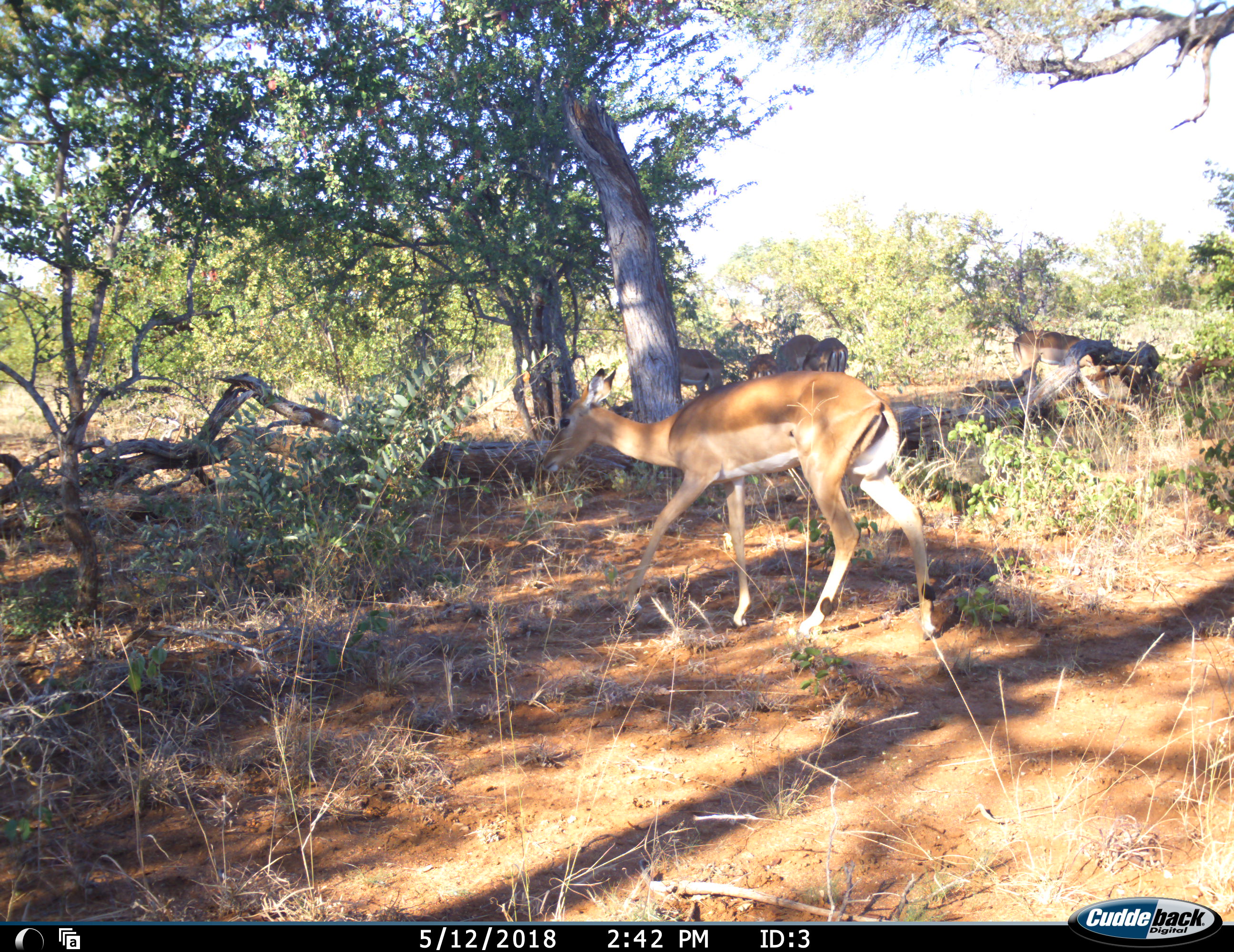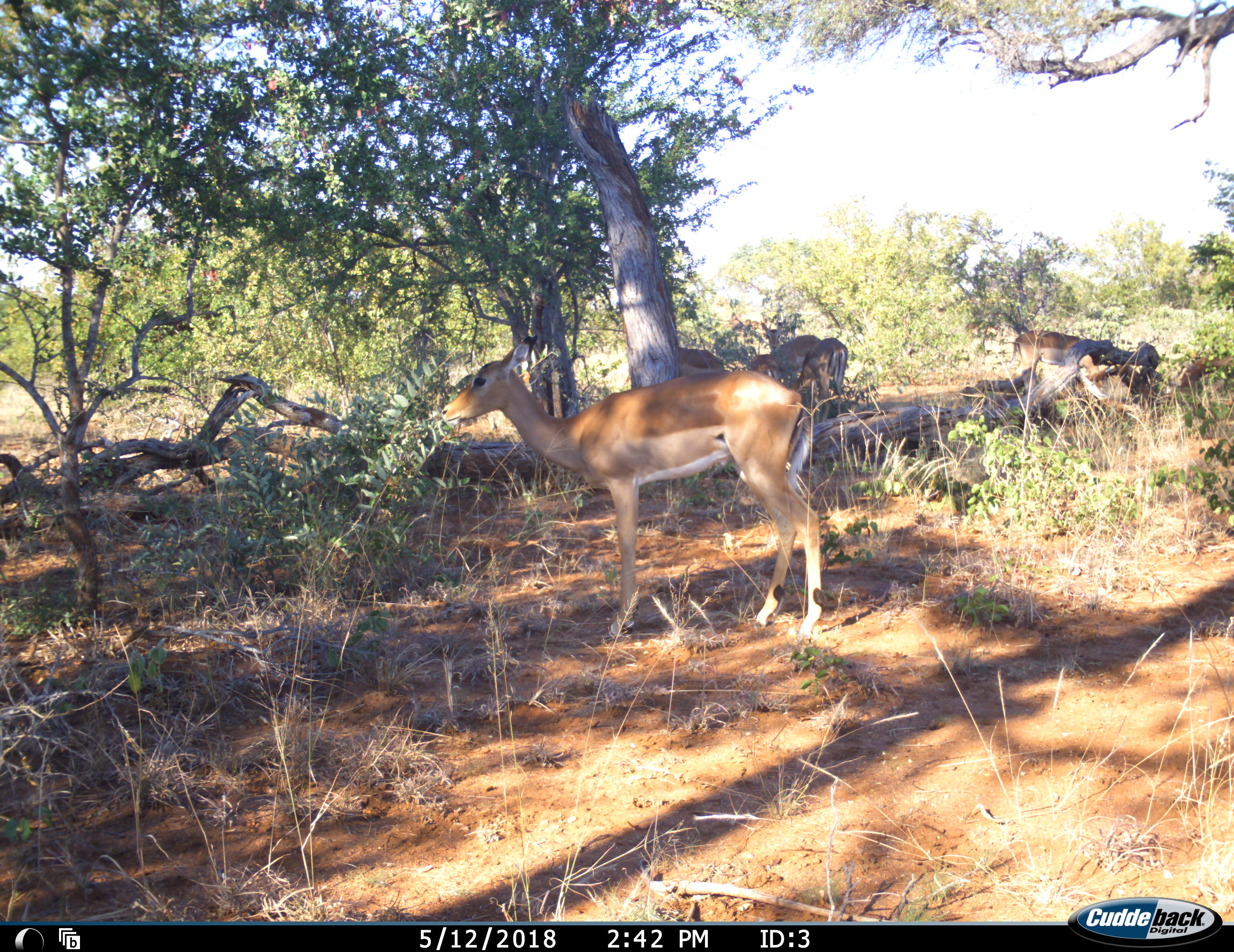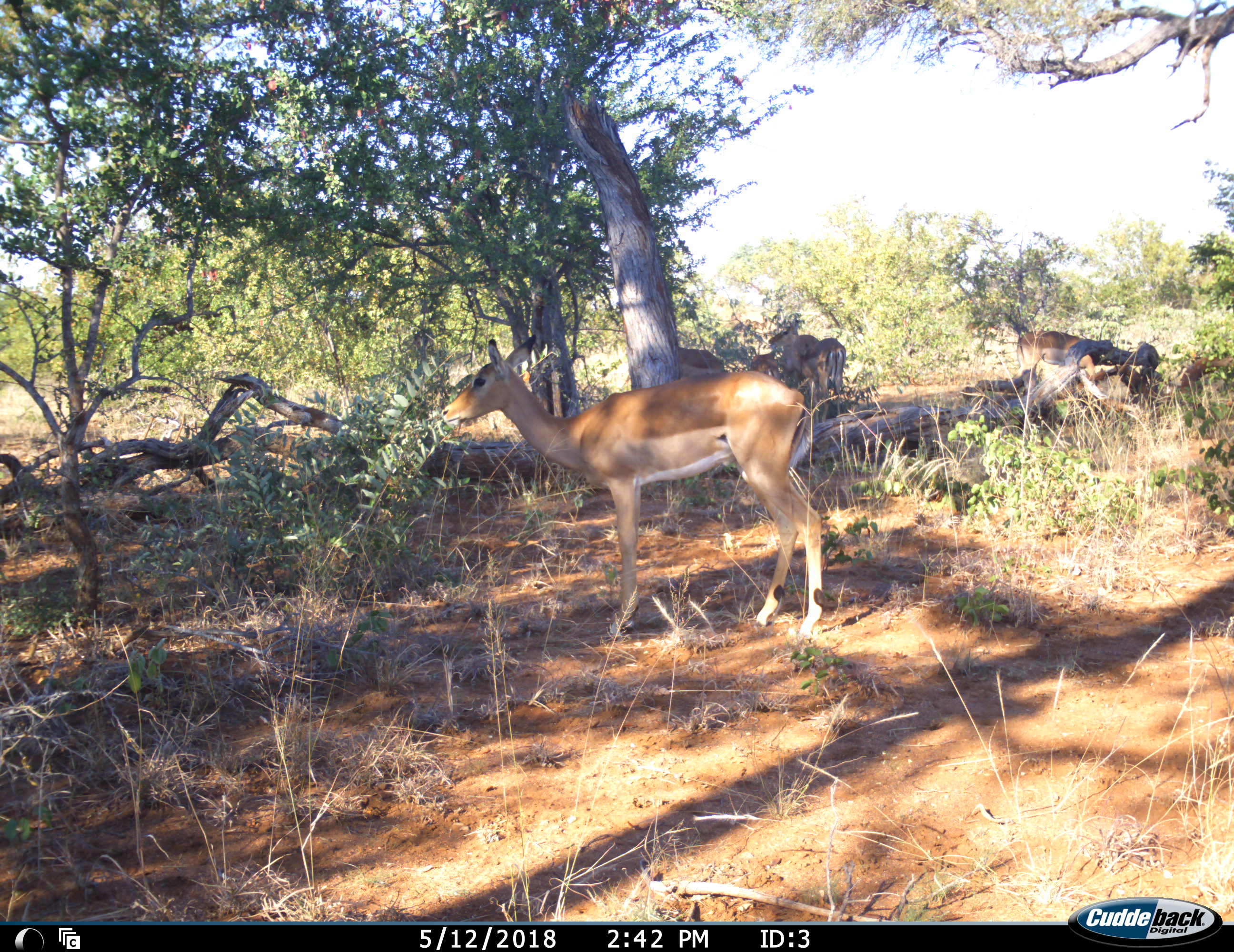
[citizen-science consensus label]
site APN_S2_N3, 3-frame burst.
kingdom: Animalia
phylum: Chordata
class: Mammalia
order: Artiodactyla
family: Bovidae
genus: Aepyceros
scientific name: Aepyceros melampus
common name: impala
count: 5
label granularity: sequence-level